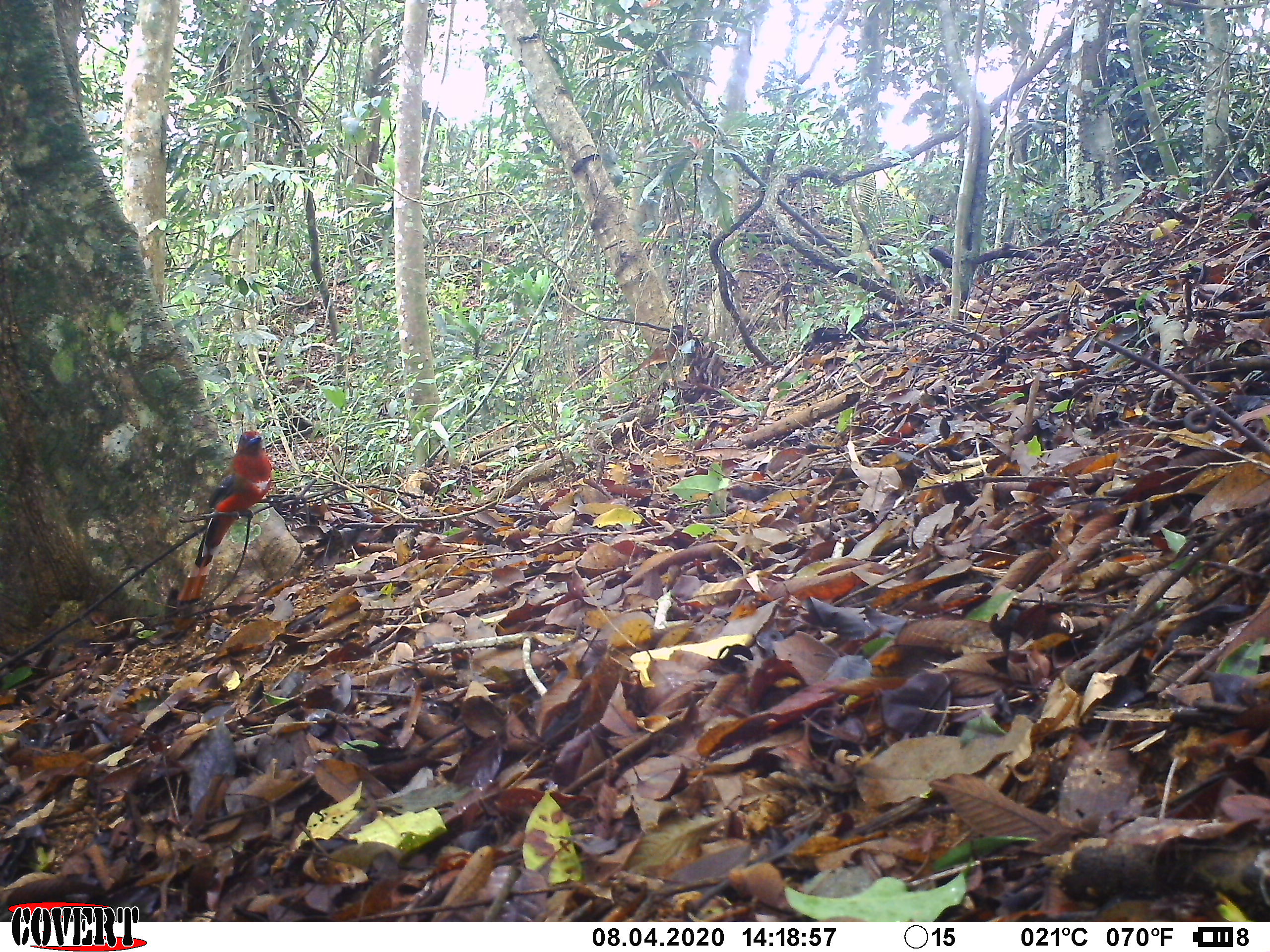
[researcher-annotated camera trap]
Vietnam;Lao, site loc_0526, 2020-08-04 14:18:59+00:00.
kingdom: Animalia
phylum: Chordata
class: Aves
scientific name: Aves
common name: bird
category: unidentified bird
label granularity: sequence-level